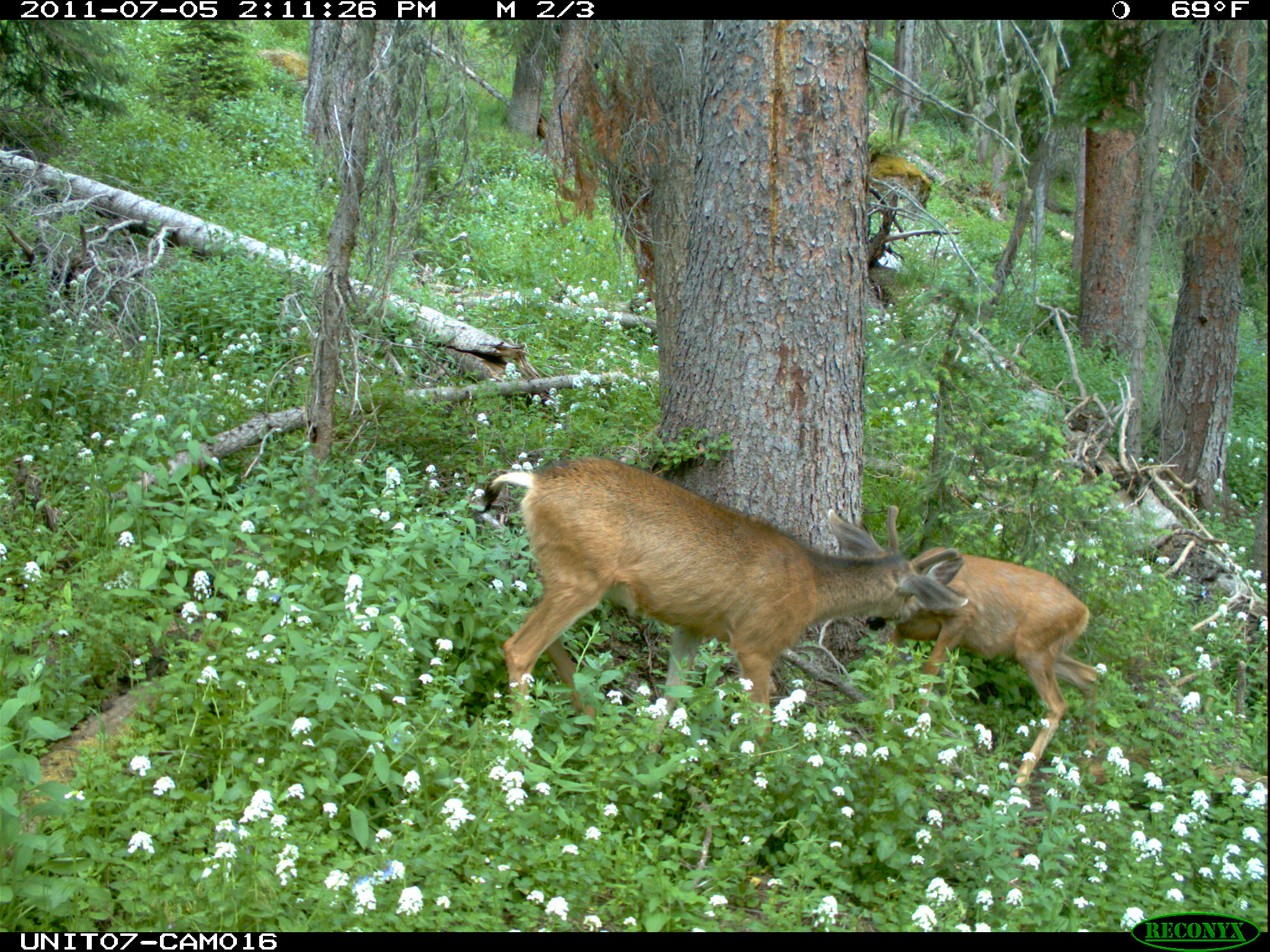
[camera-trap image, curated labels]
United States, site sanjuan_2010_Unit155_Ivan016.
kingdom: Animalia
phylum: Chordata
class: Mammalia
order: Artiodactyla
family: Cervidae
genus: Odocoileus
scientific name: Odocoileus hemionus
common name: mule deer